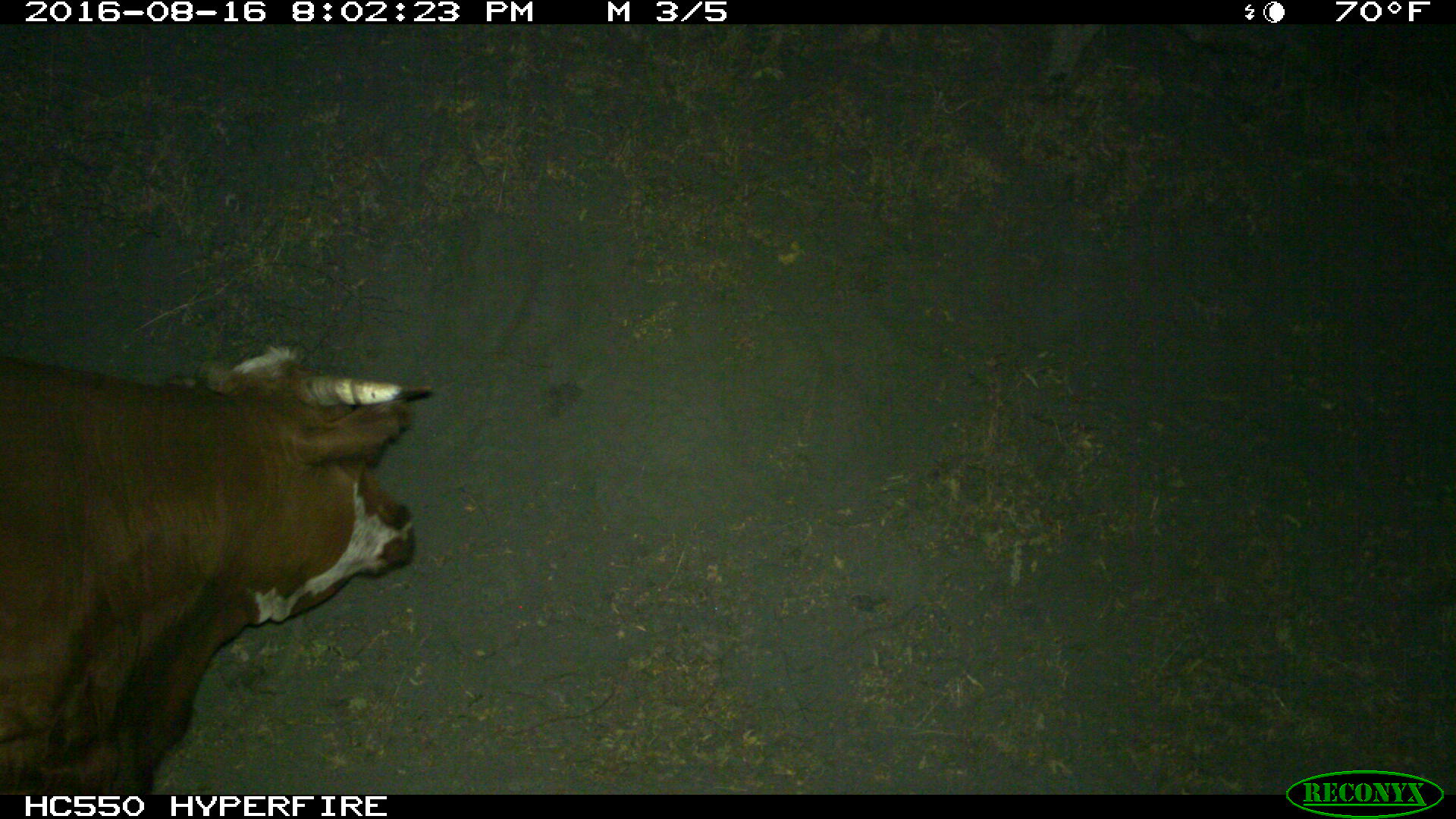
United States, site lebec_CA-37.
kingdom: Animalia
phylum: Chordata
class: Mammalia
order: Artiodactyla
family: Bovidae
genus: Bos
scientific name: Bos taurus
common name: domestic cow